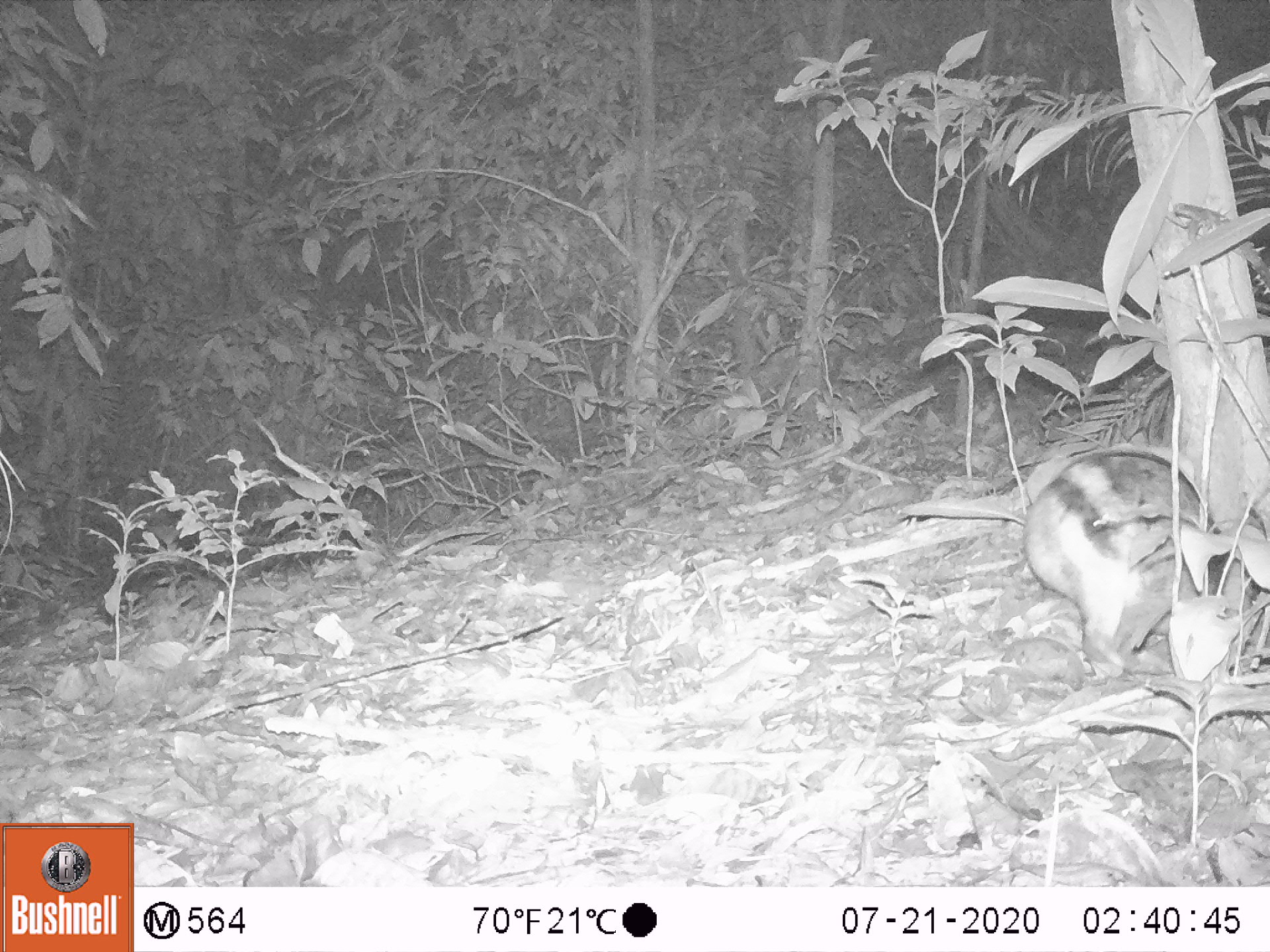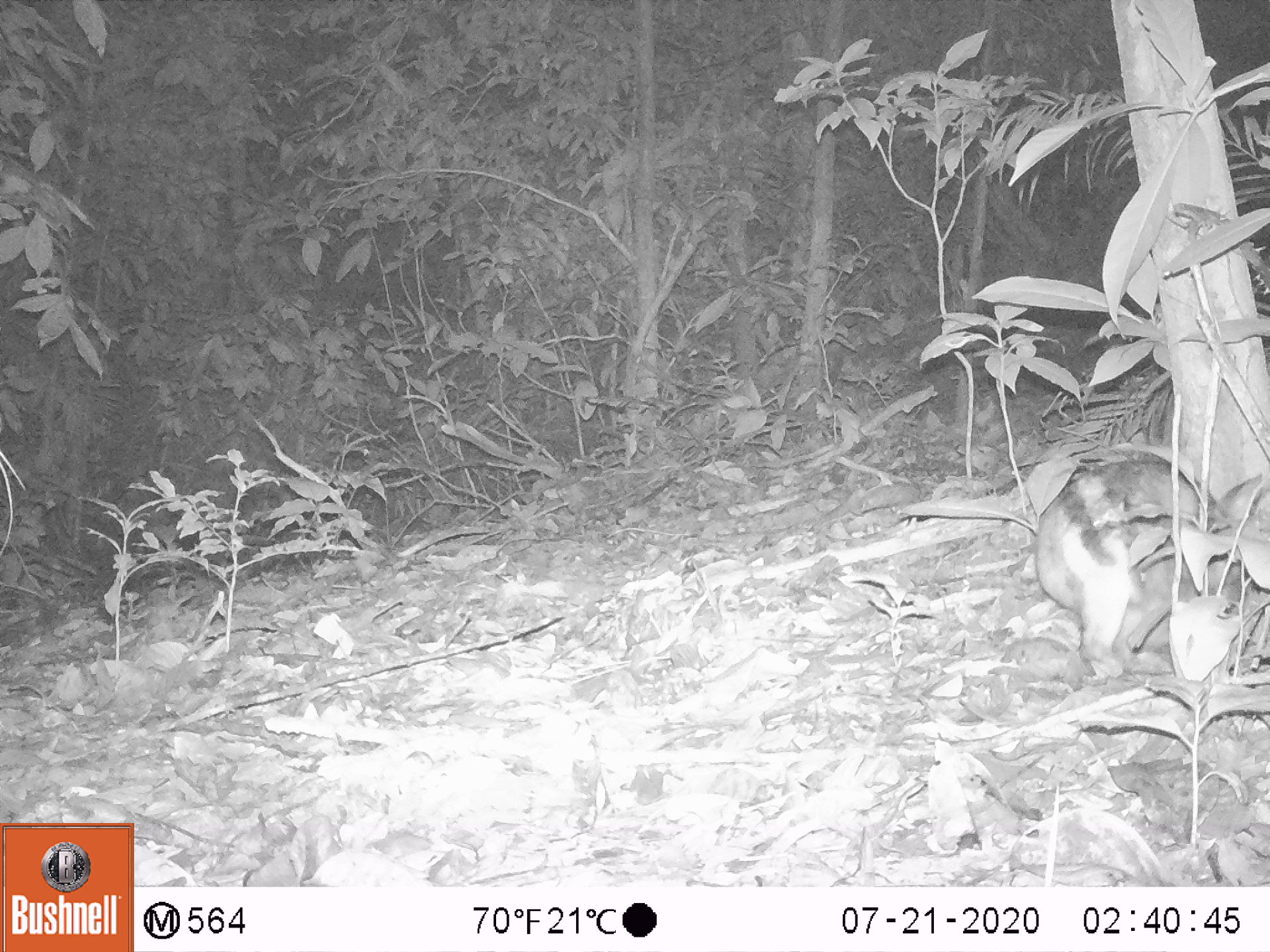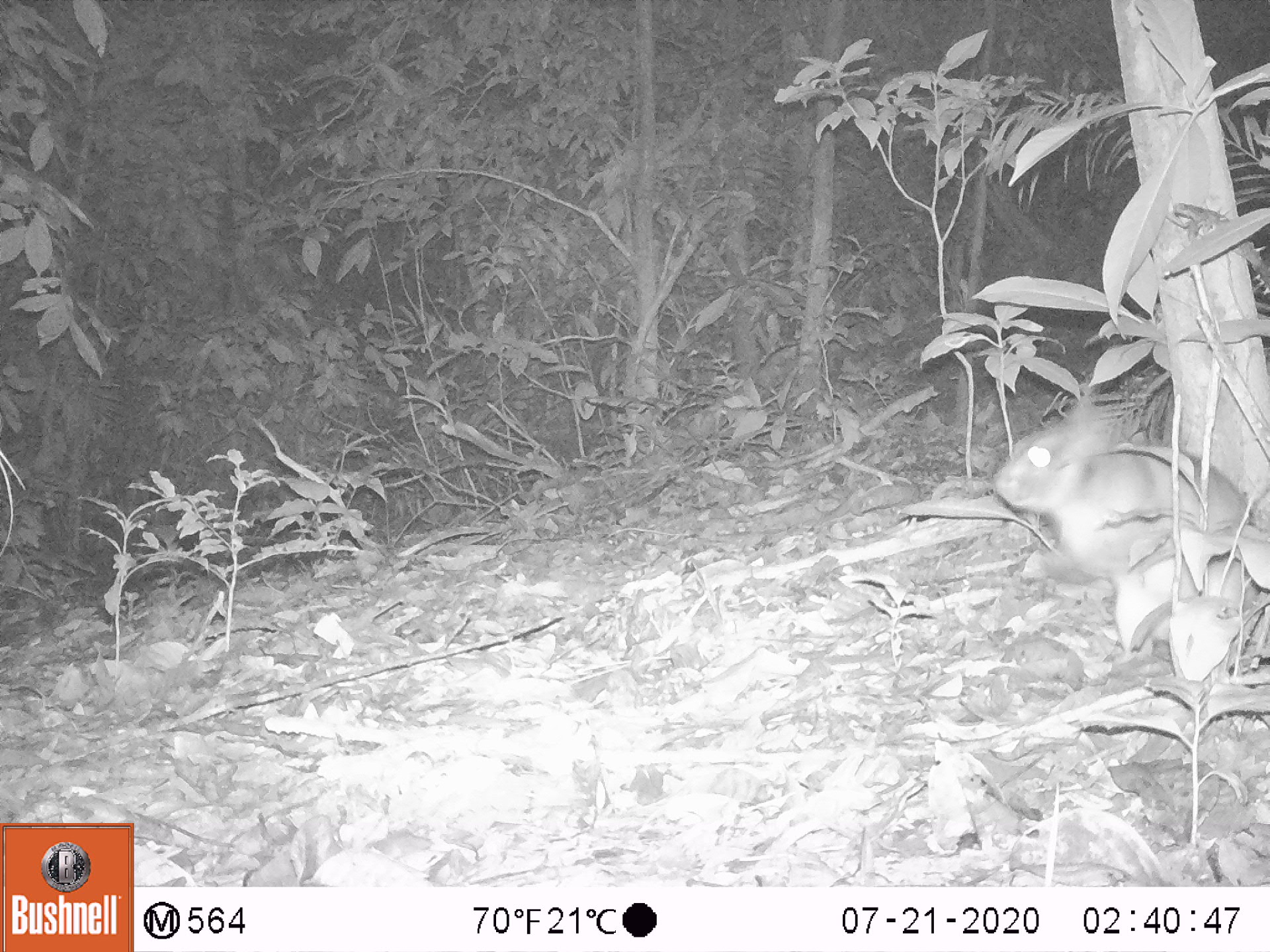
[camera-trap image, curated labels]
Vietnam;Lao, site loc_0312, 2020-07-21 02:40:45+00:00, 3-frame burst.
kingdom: Animalia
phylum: Chordata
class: Mammalia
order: Lagomorpha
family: Leporidae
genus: Nesolagus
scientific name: Nesolagus timminsi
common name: annamite striped rabbit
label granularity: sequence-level